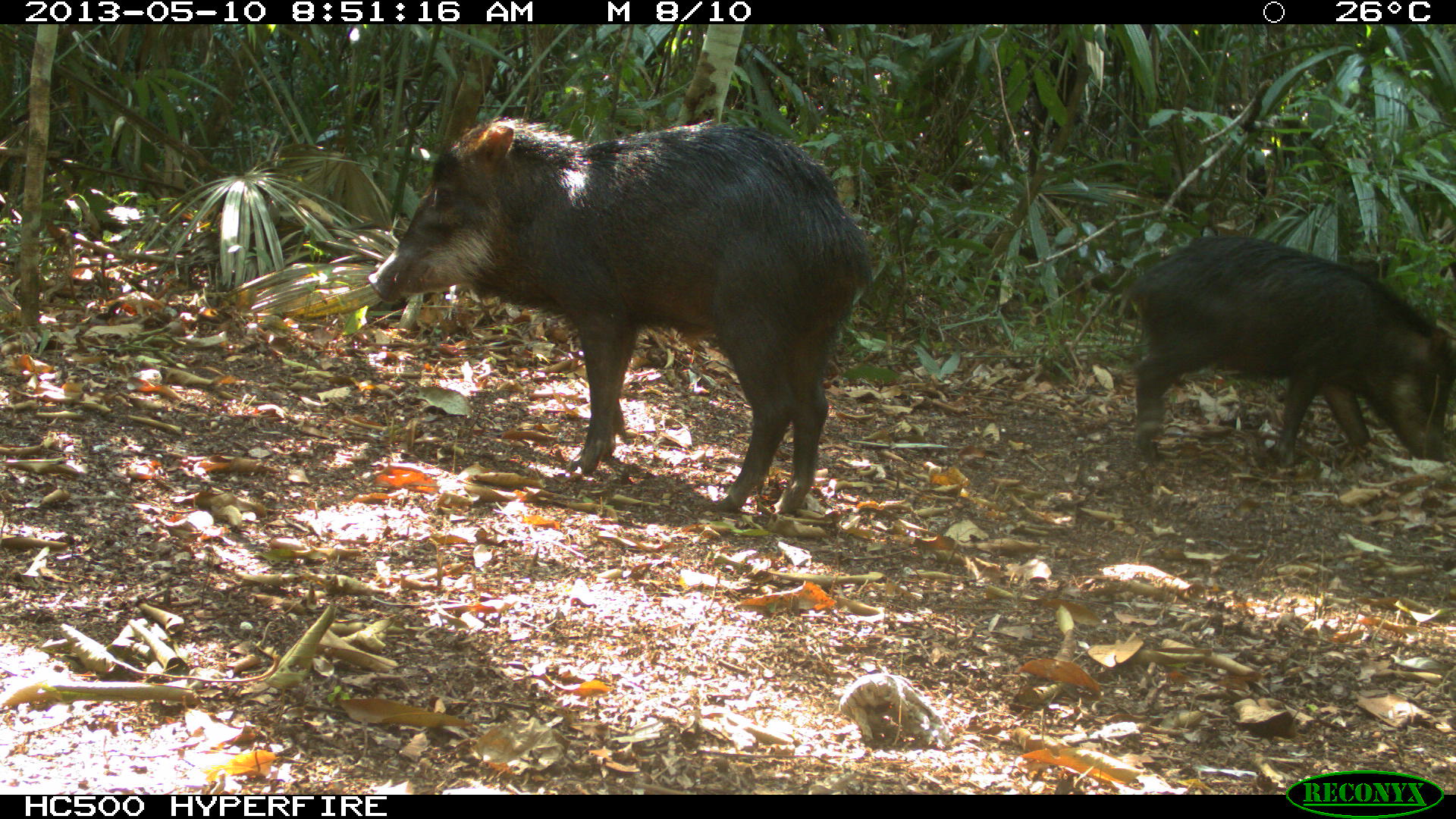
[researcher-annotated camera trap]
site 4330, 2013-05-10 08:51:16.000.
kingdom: Animalia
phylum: Chordata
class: Mammalia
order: Artiodactyla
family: Tayassuidae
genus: Tayassu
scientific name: Tayassu pecari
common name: white-lipped peccary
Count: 2.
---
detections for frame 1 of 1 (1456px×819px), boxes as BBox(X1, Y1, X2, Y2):
tayassu pecari: BBox(365, 115, 876, 513); BBox(1121, 234, 1456, 467)